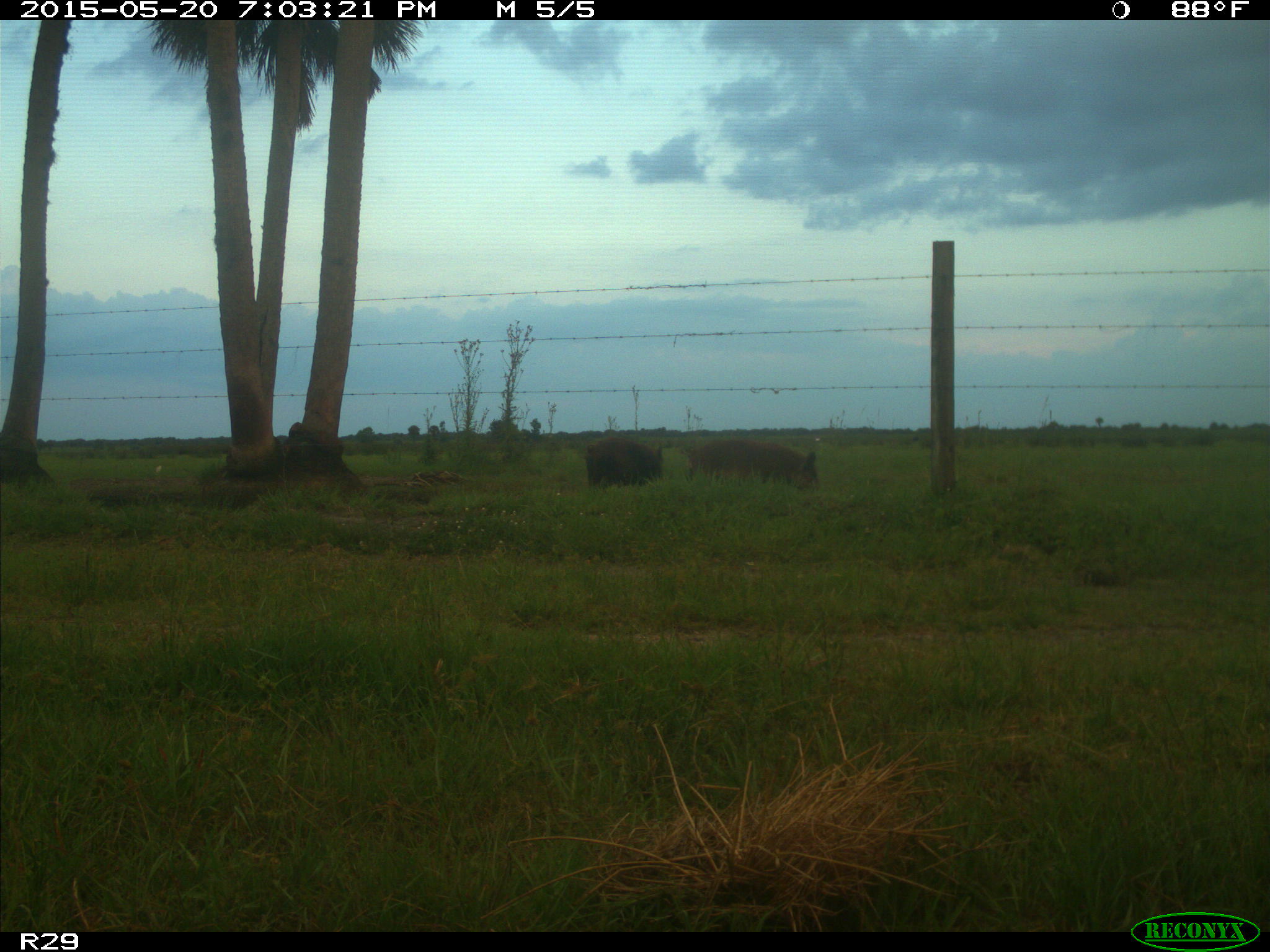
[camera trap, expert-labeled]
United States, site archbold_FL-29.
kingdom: Animalia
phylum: Chordata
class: Mammalia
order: Artiodactyla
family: Suidae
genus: Sus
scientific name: Sus scrofa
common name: wild boar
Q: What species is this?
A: Sus scrofa (wild boar).